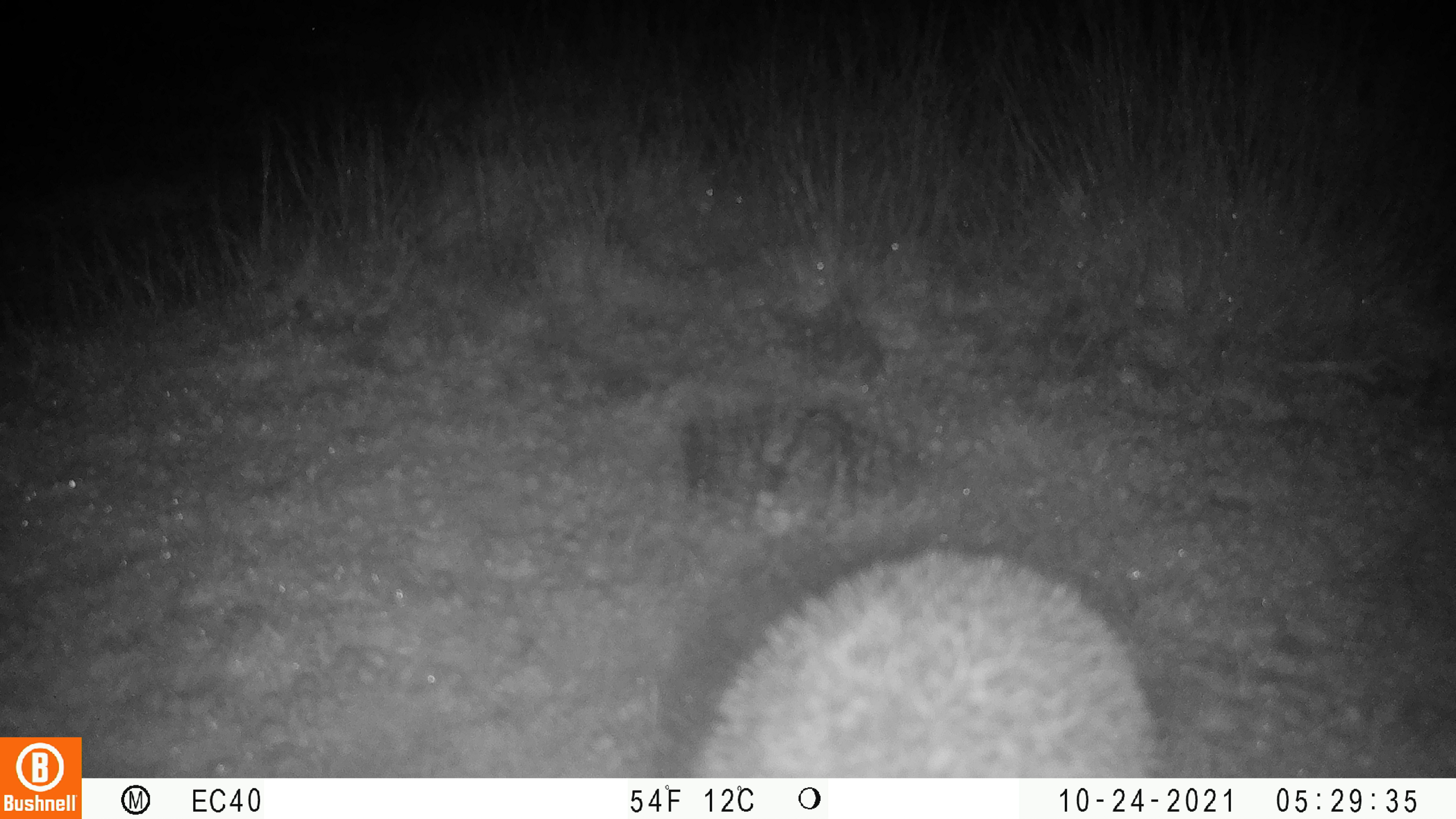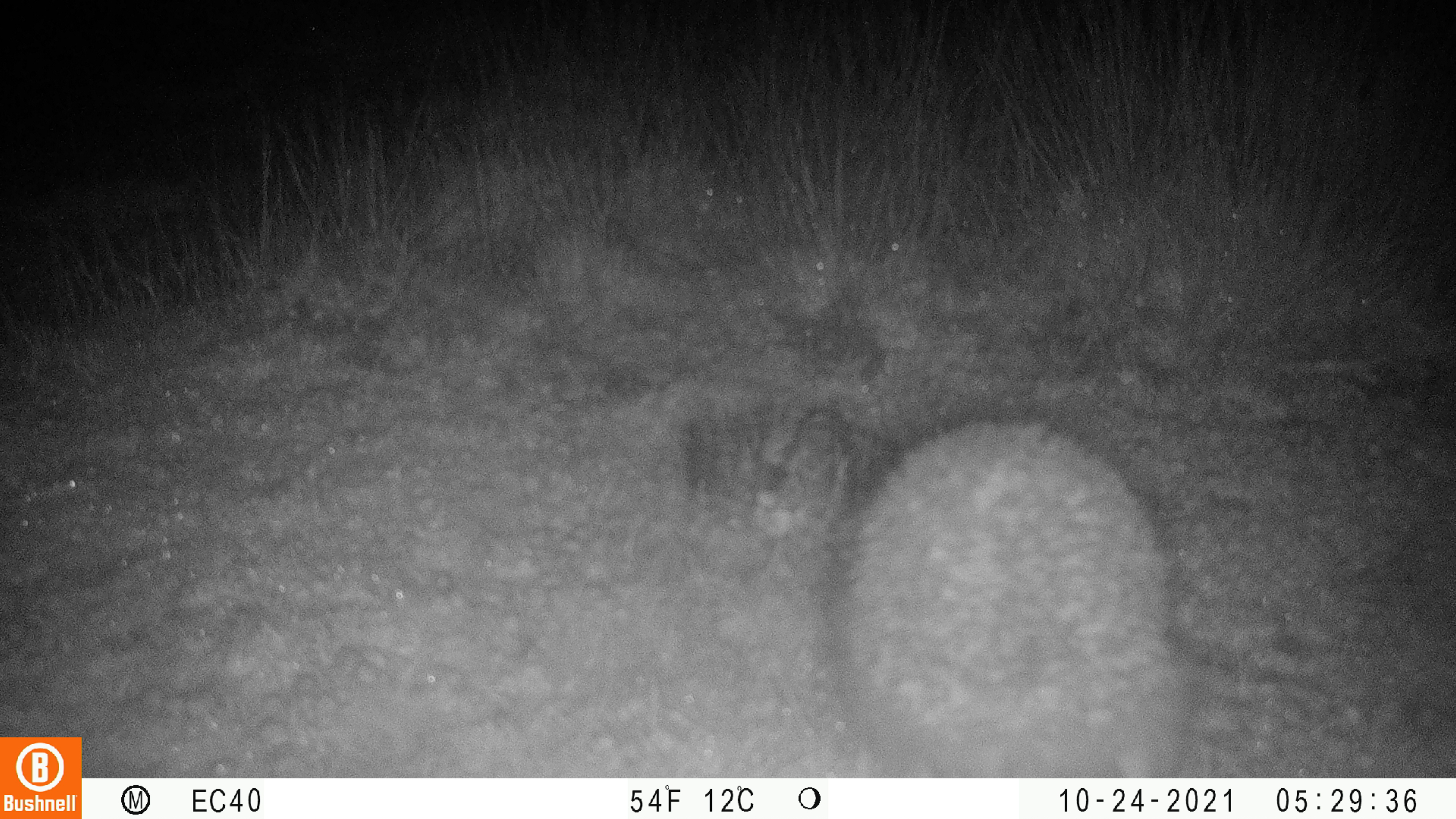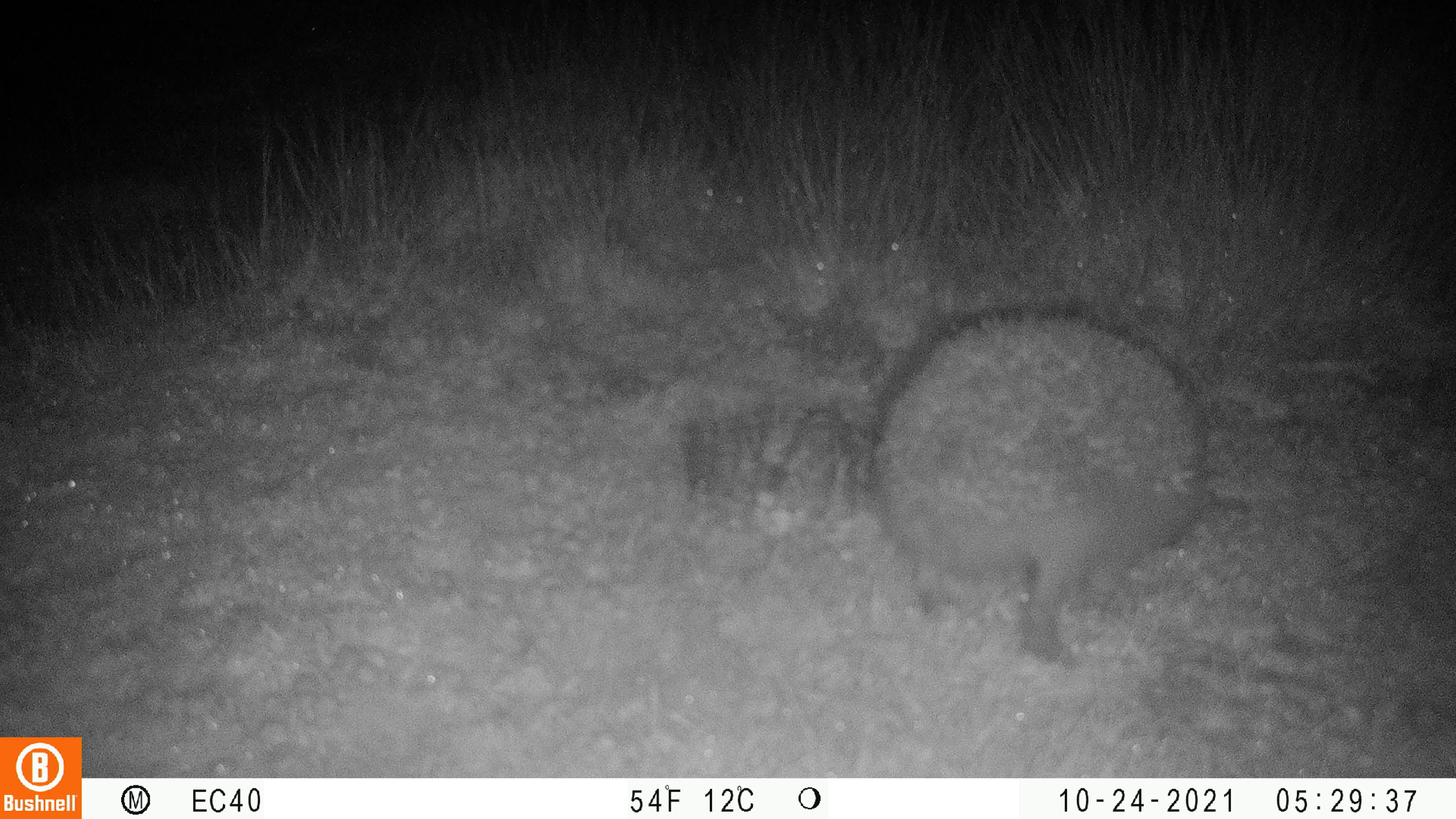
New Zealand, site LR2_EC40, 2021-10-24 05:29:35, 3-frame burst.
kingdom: Animalia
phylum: Chordata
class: Mammalia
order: Eulipotyphla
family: Erinaceidae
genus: Erinaceus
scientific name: Erinaceus europaeus europaeus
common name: european hedgehog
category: hedgehog